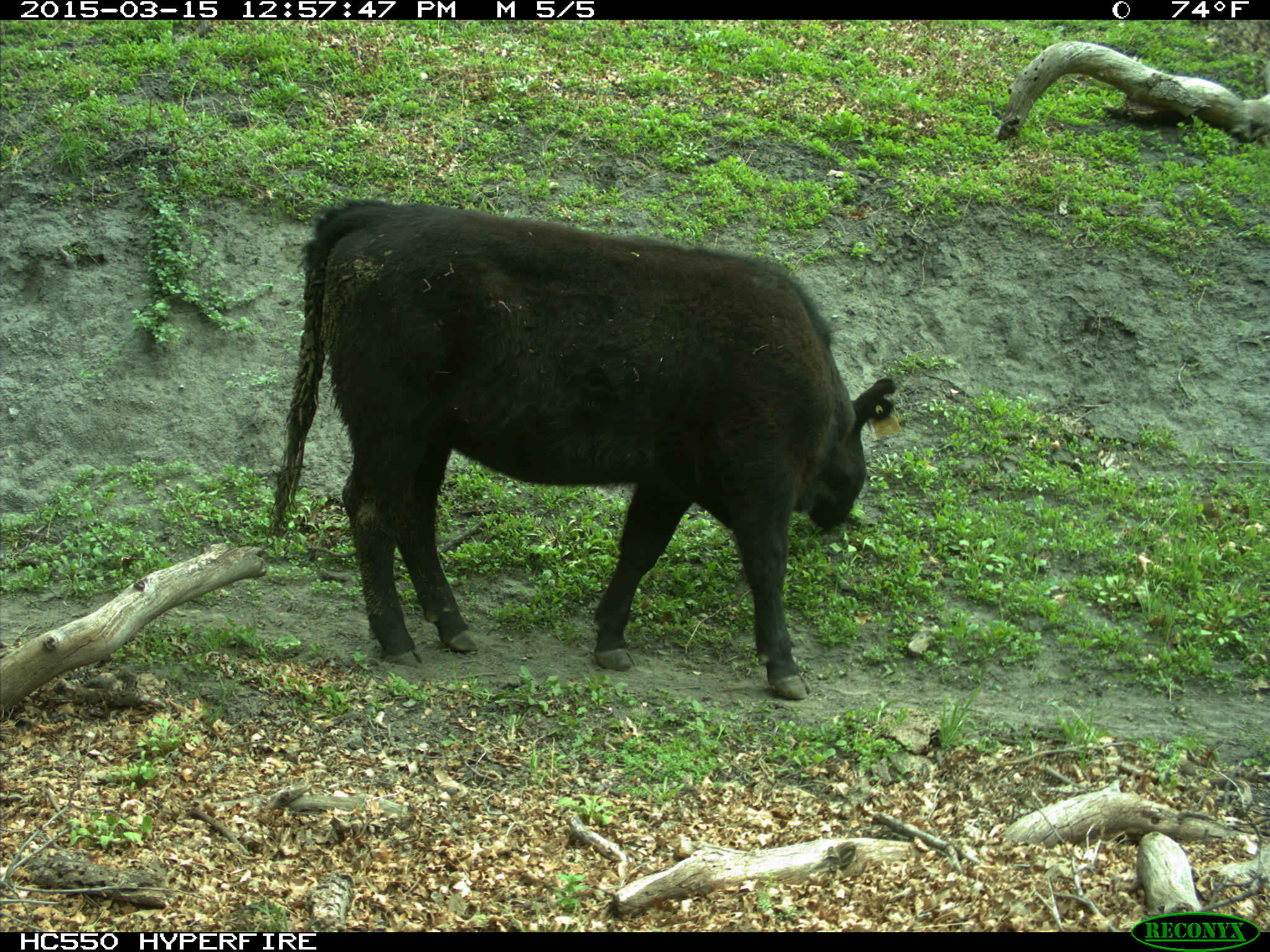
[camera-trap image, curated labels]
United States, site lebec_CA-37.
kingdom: Animalia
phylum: Chordata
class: Mammalia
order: Artiodactyla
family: Bovidae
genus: Bos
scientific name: Bos taurus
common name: domestic cow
Bos taurus (domestic cow).